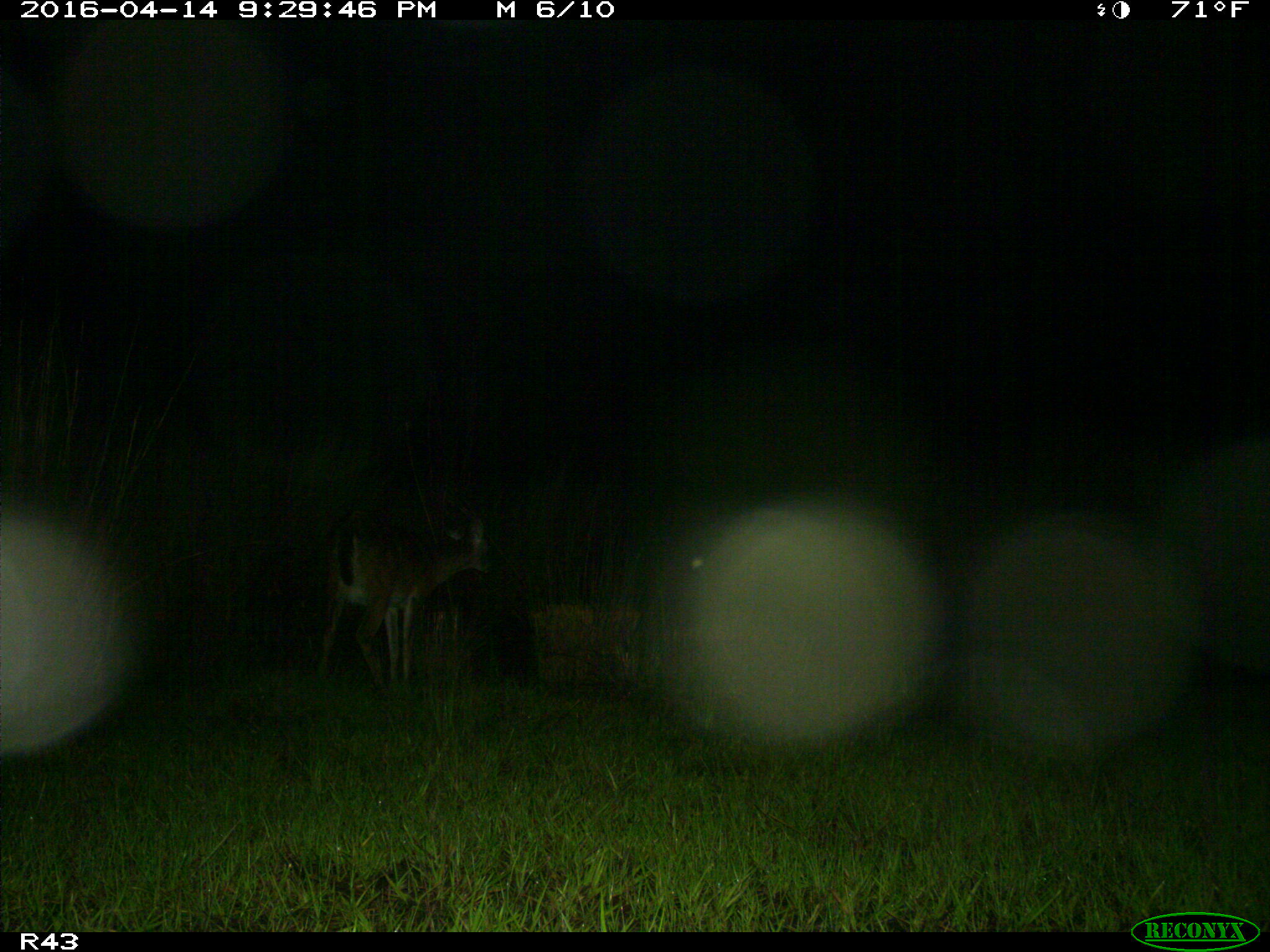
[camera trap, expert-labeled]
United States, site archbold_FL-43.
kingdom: Animalia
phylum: Chordata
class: Mammalia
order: Artiodactyla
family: Cervidae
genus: Odocoileus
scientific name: Odocoileus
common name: deer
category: unidentified deer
Unidentified deer (deer) (Odocoileus).